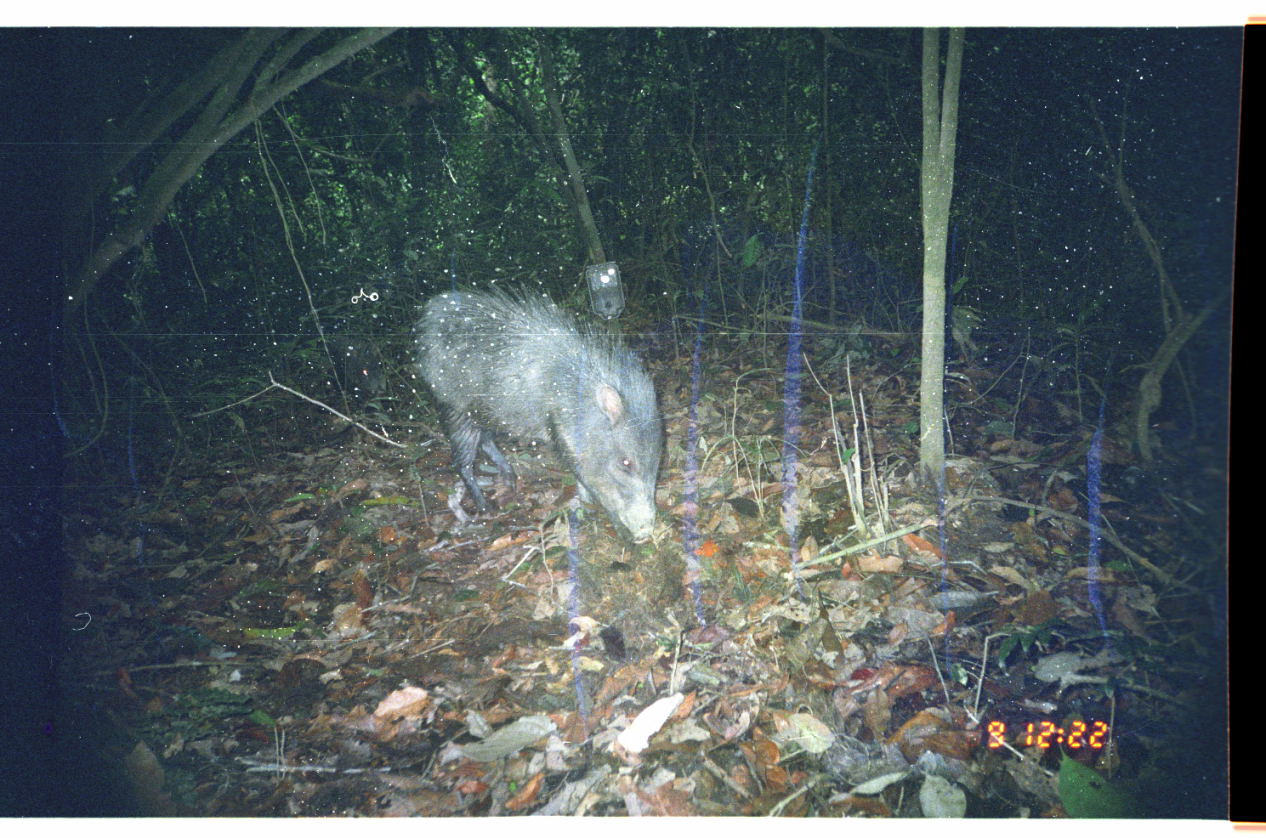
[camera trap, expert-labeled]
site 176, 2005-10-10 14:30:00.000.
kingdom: Animalia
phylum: Chordata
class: Mammalia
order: Artiodactyla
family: Tayassuidae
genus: Tayassu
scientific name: Tayassu pecari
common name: white-lipped peccary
Tayassu pecari (white-lipped peccary).